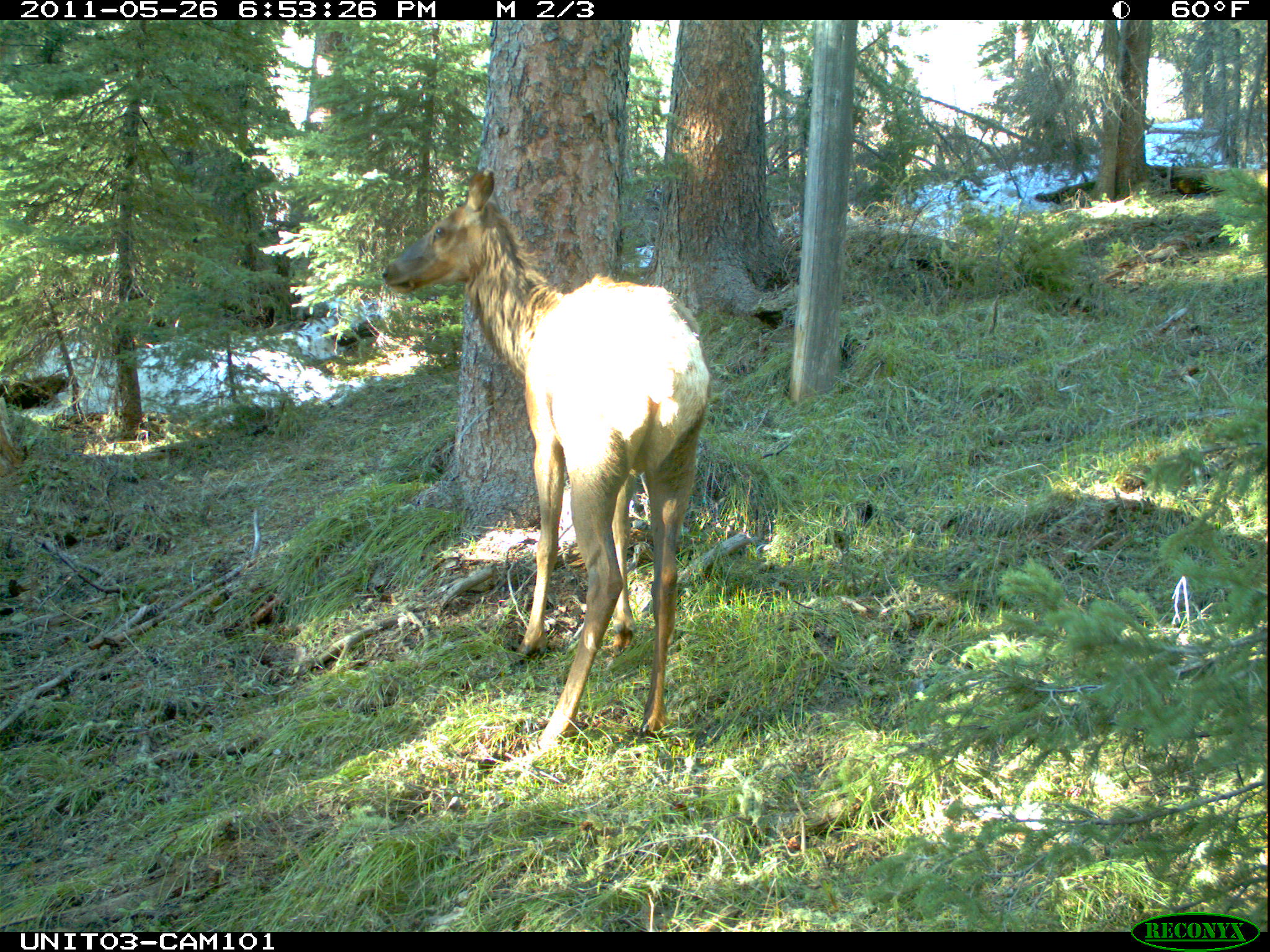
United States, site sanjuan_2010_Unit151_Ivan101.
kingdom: Animalia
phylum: Chordata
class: Mammalia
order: Artiodactyla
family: Cervidae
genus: Cervus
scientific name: Cervus elaphus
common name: red deer